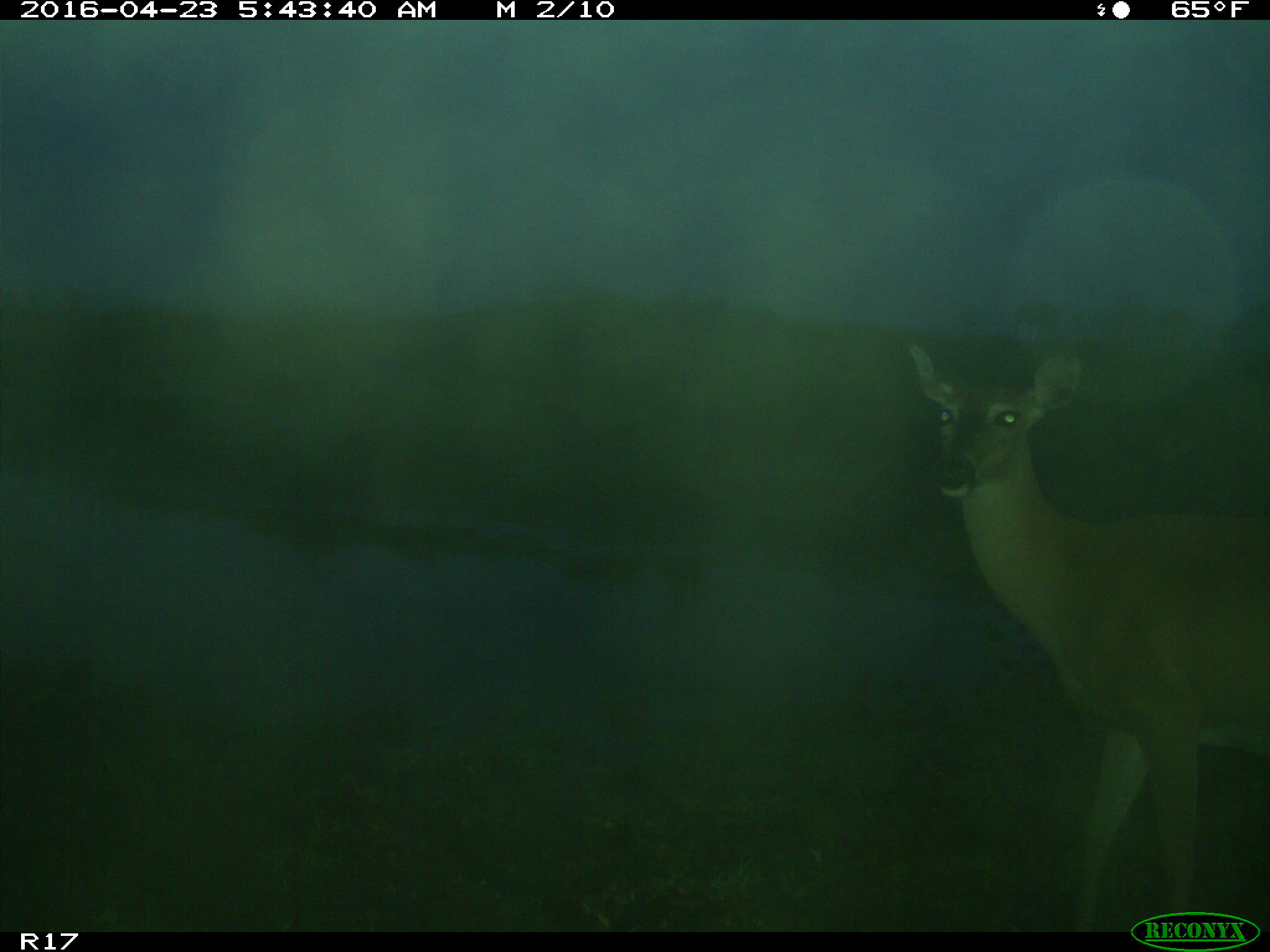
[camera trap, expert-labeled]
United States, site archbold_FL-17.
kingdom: Animalia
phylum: Chordata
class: Mammalia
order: Artiodactyla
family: Cervidae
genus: Odocoileus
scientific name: Odocoileus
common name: deer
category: unidentified deer